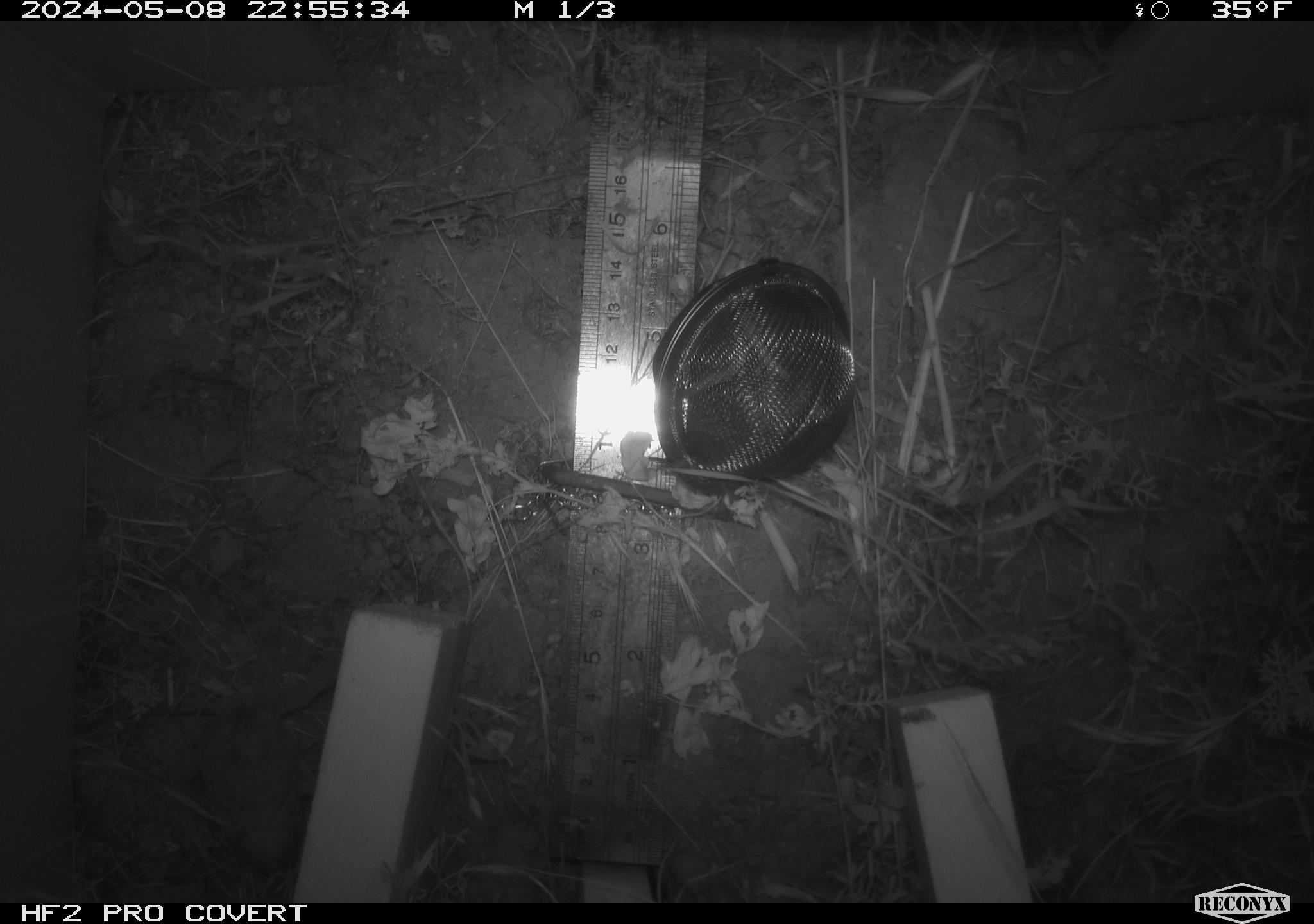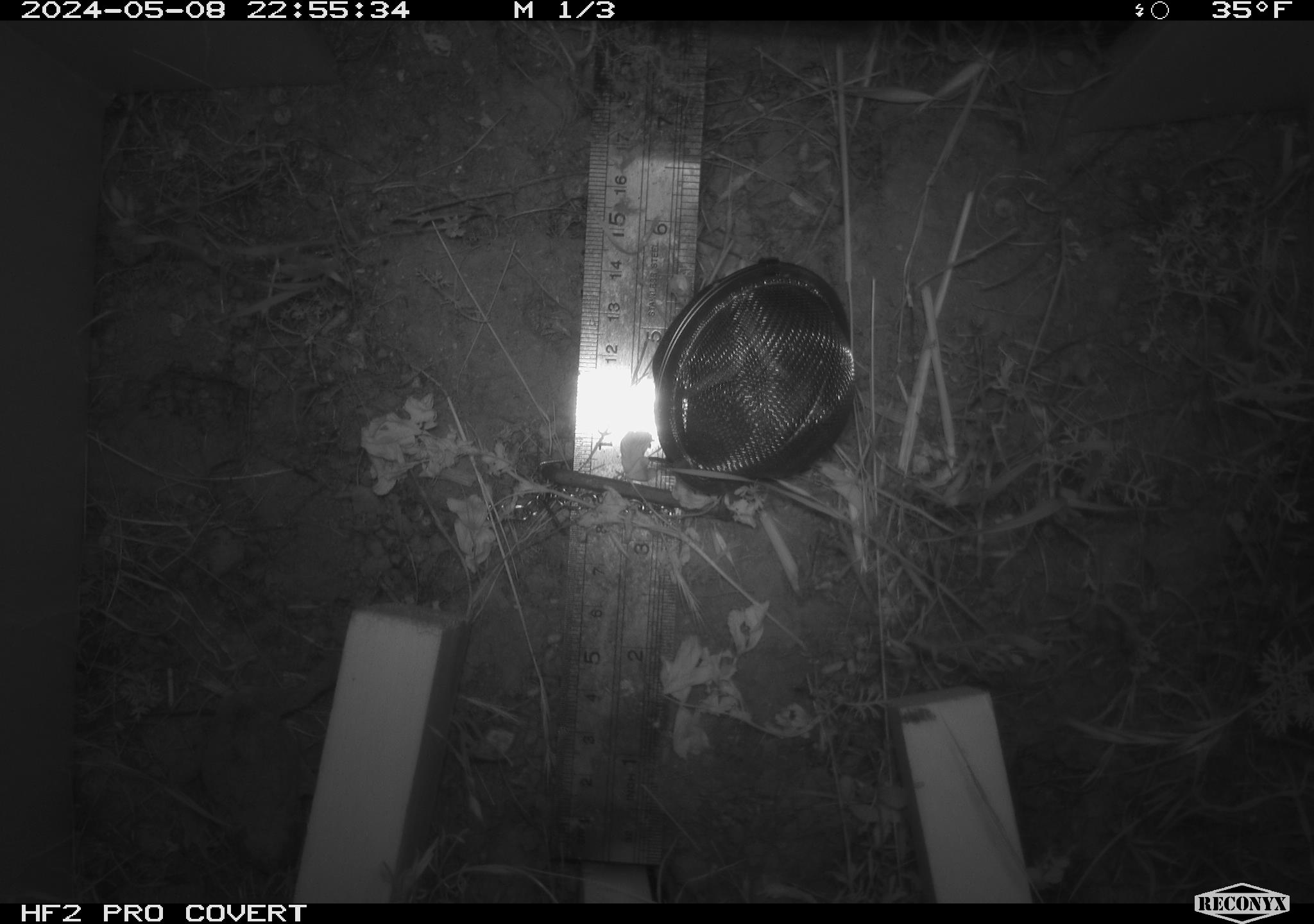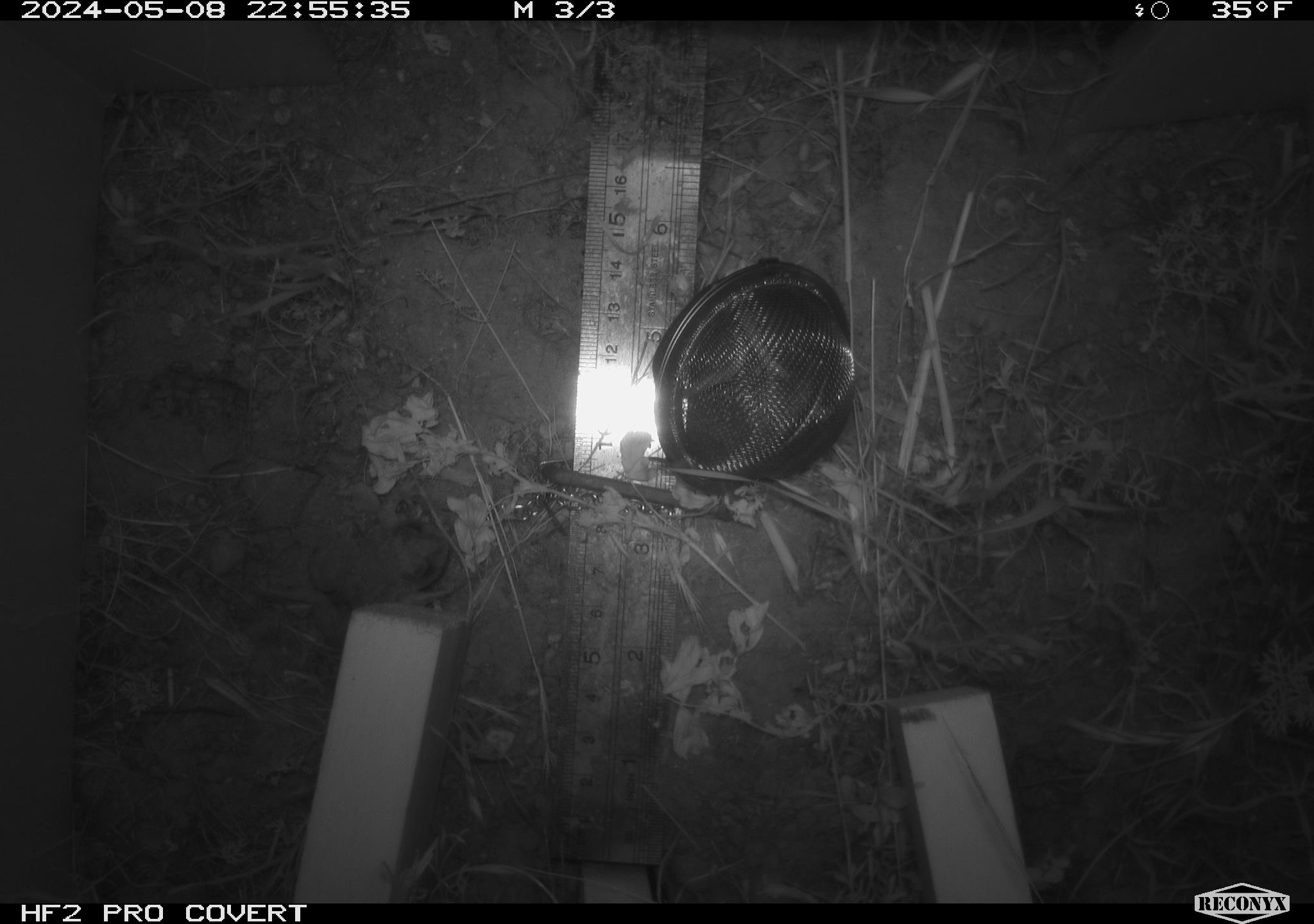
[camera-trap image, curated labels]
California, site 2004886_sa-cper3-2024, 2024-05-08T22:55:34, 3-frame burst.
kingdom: Animalia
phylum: Chordata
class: Mammalia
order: Rodentia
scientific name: Rodentia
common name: rodent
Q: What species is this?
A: Rodent (Rodentia).